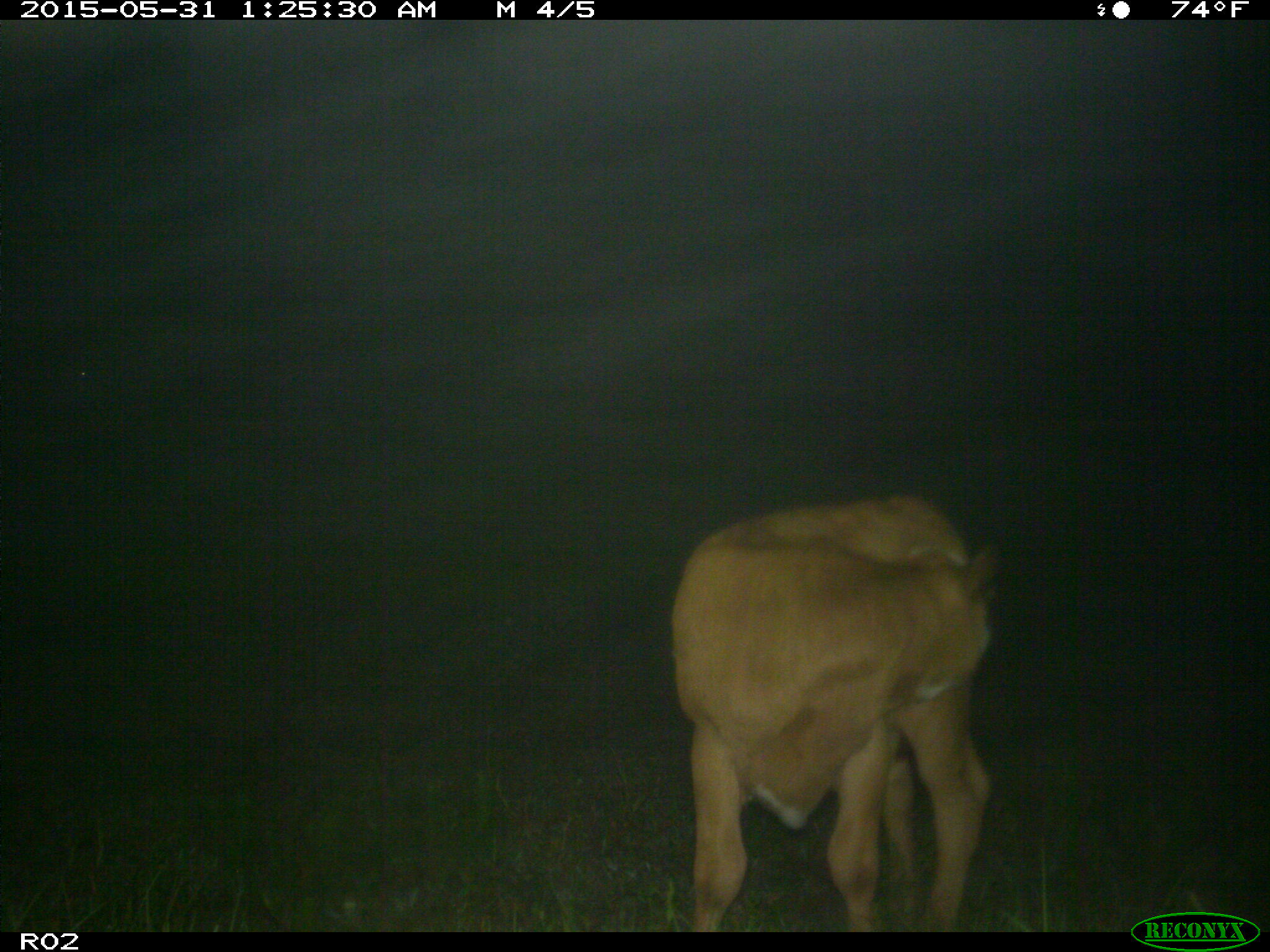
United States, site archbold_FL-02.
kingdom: Animalia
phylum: Chordata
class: Mammalia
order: Artiodactyla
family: Bovidae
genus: Bos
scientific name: Bos taurus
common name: domestic cow